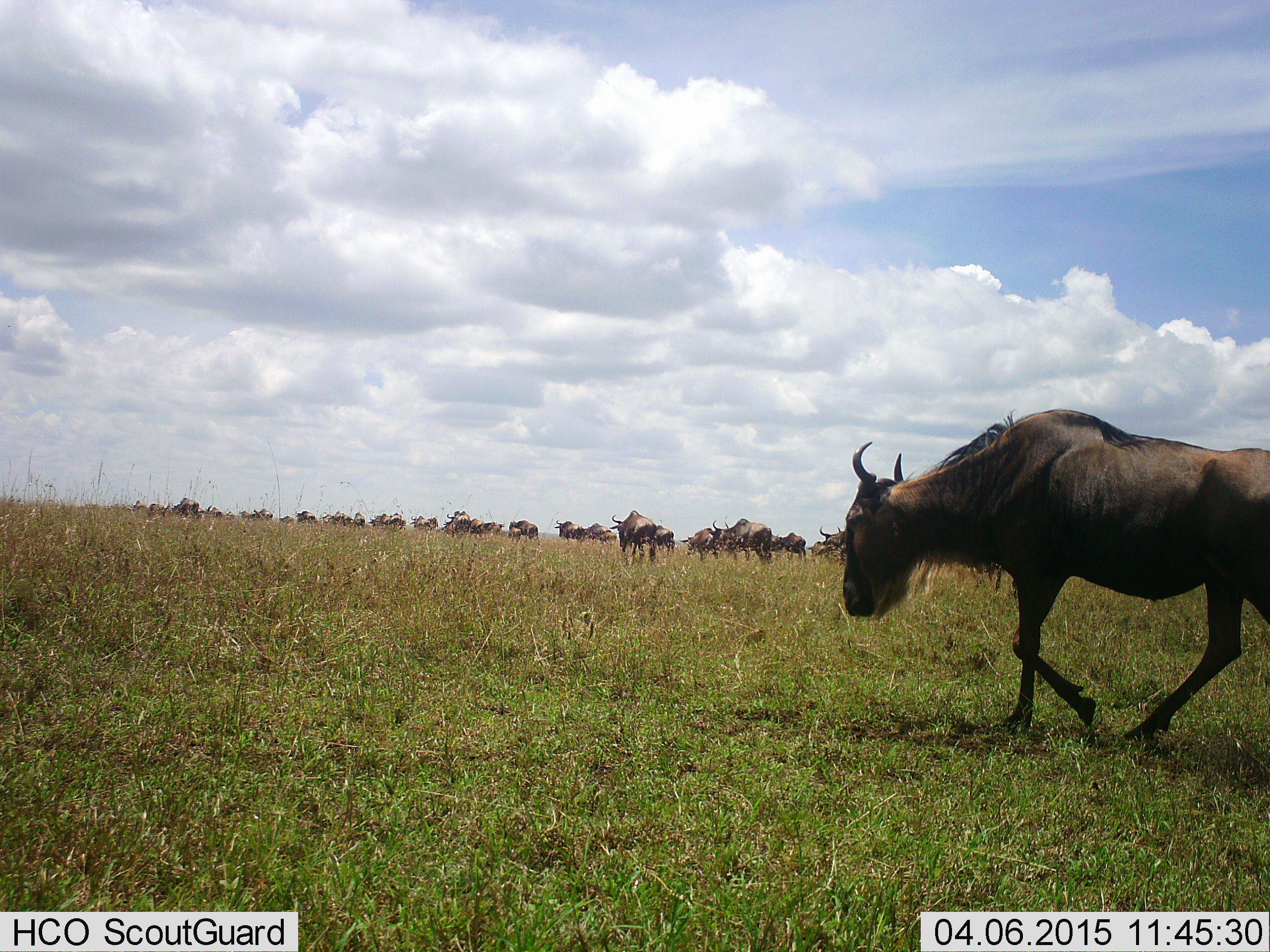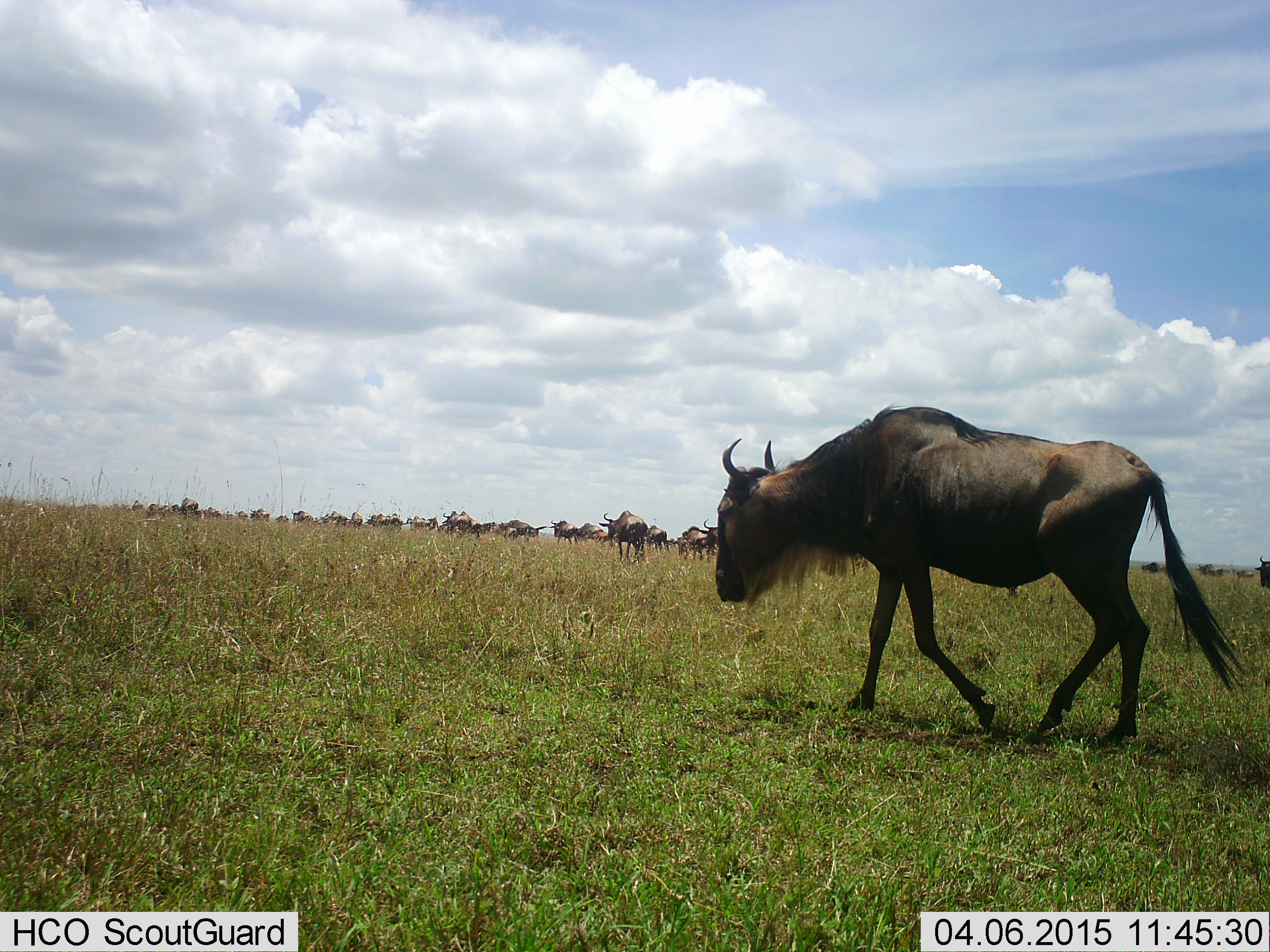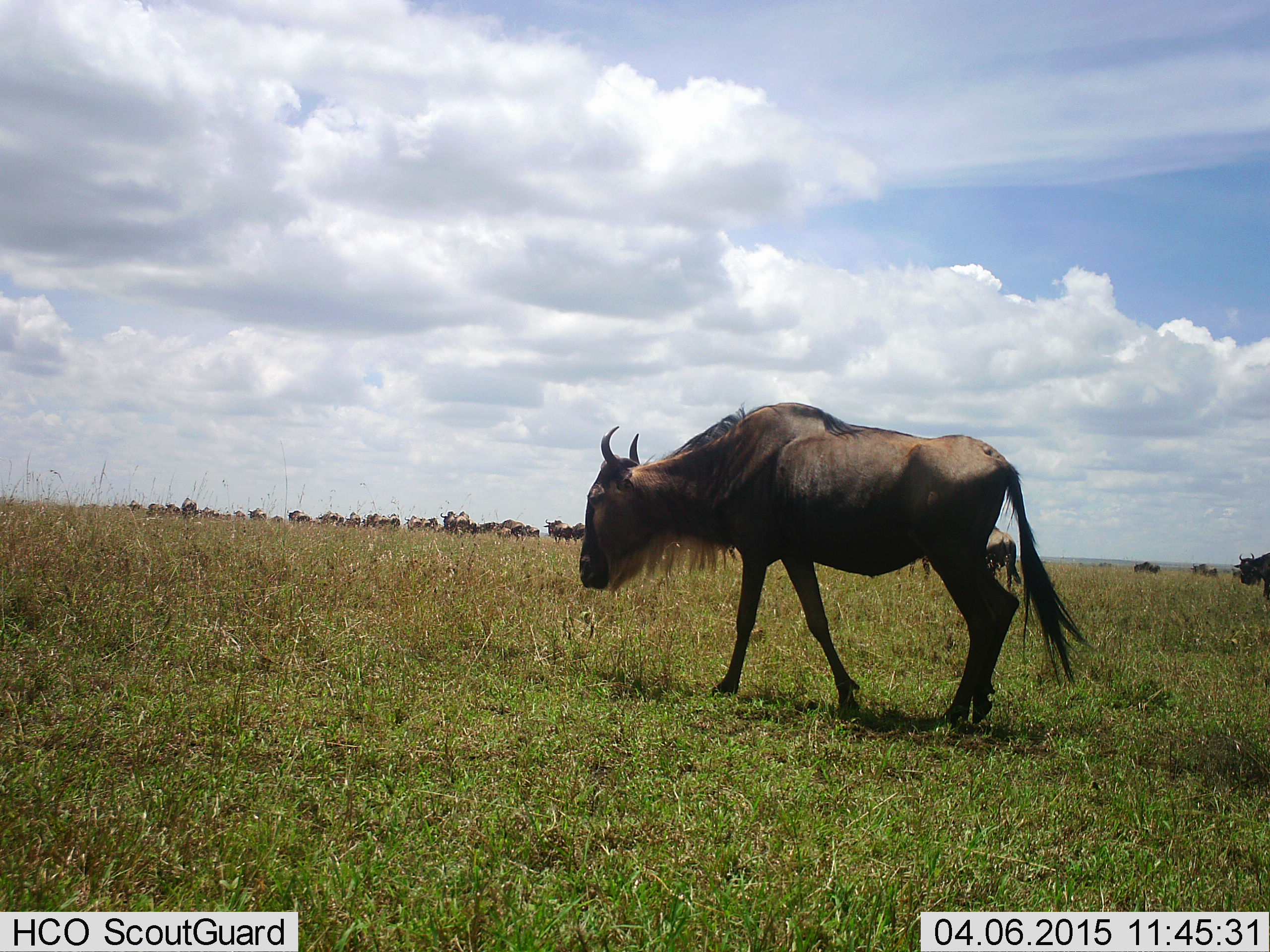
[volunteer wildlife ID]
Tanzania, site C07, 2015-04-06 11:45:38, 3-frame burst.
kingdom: Animalia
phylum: Chordata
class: Mammalia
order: Artiodactyla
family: Bovidae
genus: Connochaetes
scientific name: Connochaetes taurinus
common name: blue wildebeest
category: wildebeest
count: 11-50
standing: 20%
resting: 0%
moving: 90%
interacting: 0%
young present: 10%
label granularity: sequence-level